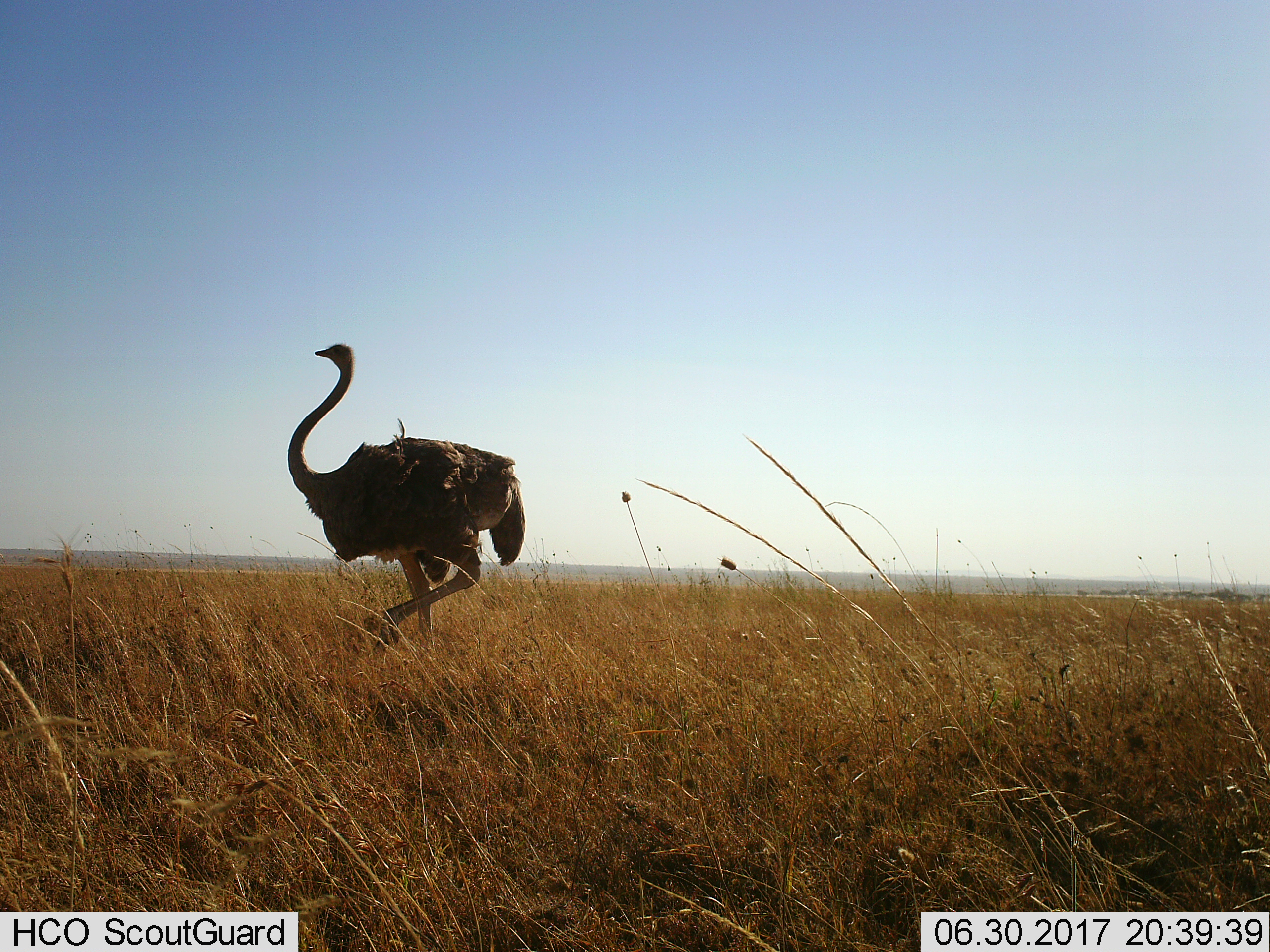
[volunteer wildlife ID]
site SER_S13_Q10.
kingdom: Animalia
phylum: Chordata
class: Aves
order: Struthioniformes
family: Struthionidae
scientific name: Struthionidae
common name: ostrich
Ostrich (Struthionidae), count 1. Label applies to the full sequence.